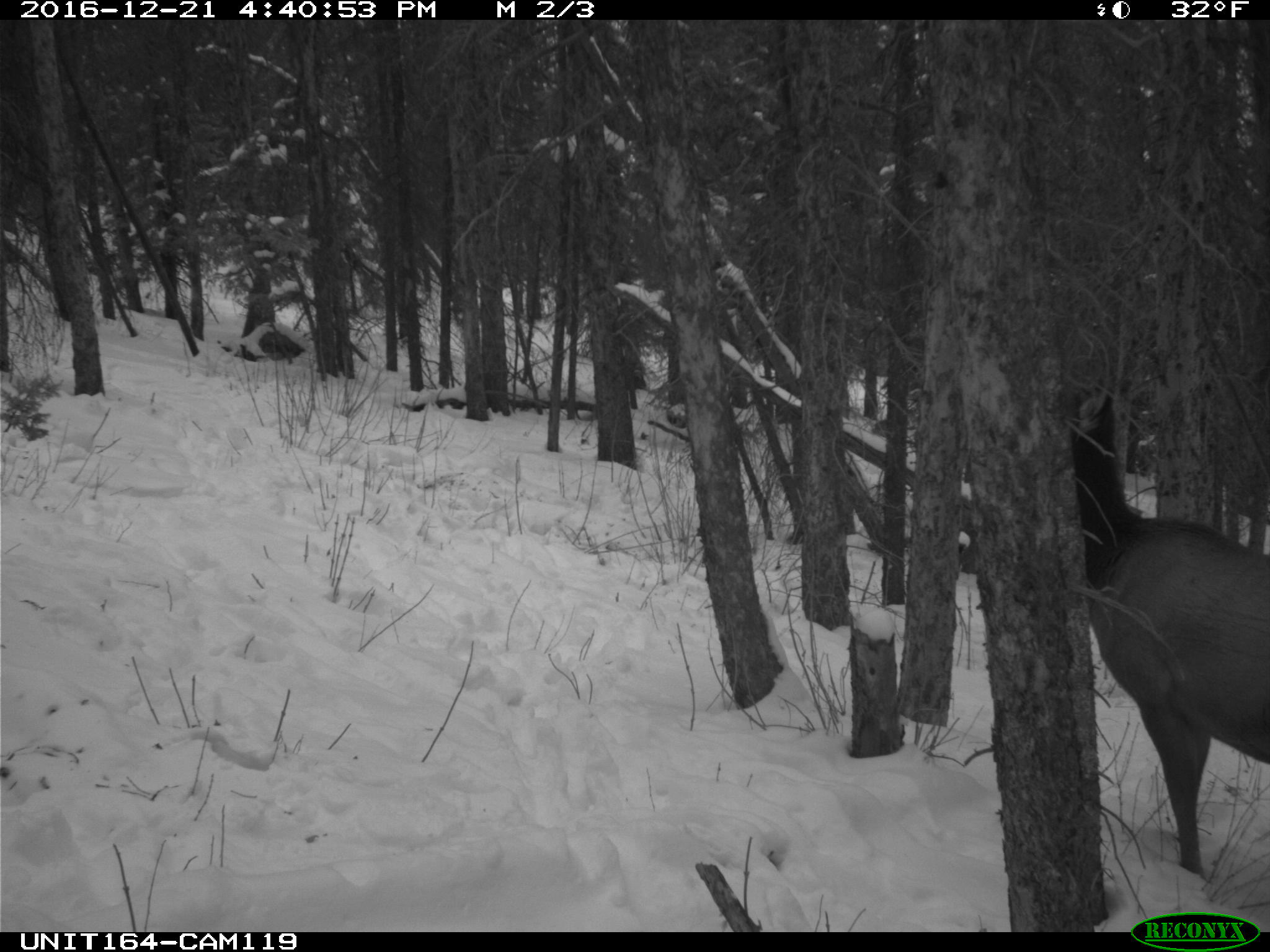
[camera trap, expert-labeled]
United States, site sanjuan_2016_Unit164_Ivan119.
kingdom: Animalia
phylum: Chordata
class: Mammalia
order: Artiodactyla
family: Cervidae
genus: Cervus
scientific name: Cervus elaphus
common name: red deer